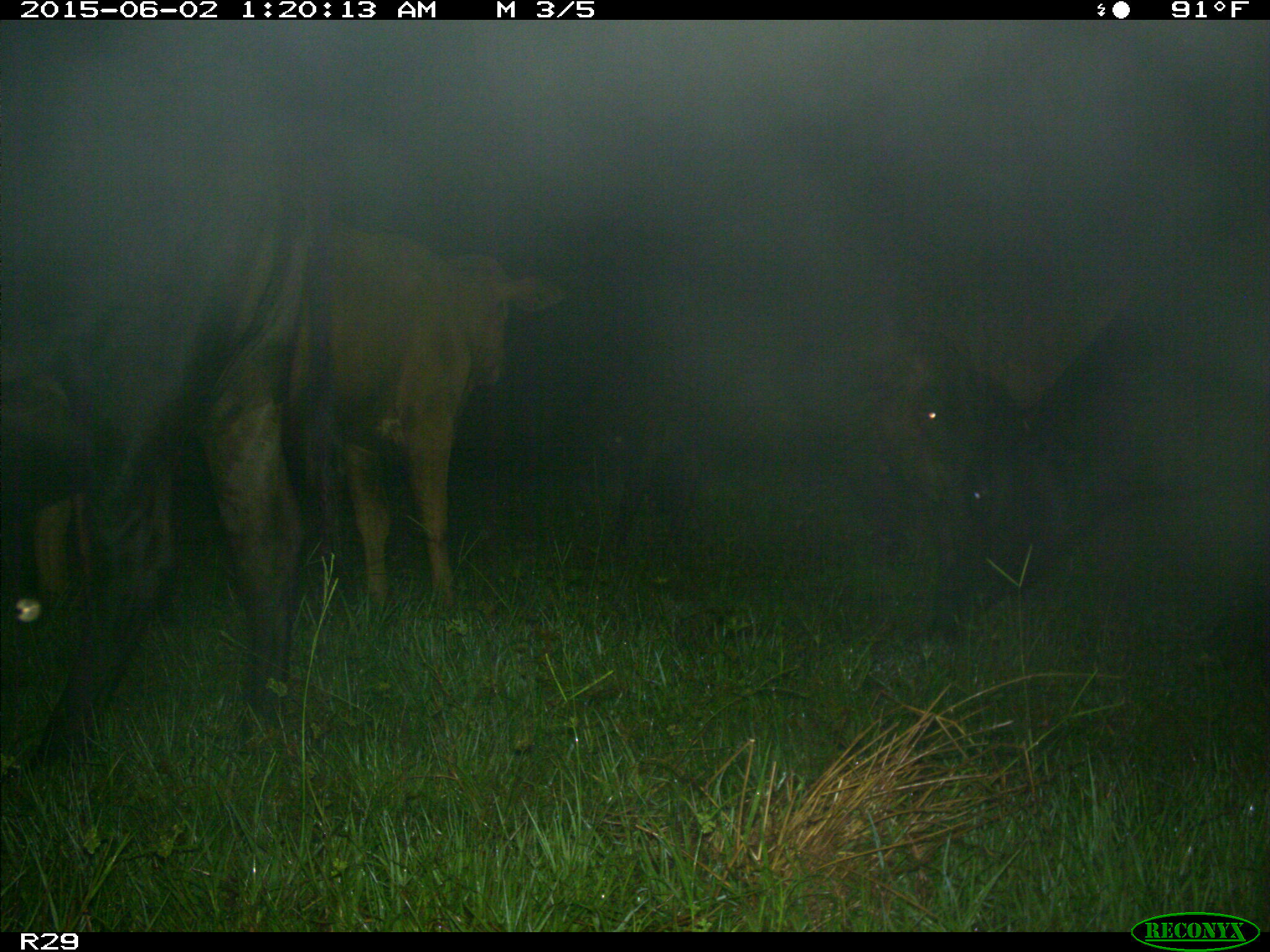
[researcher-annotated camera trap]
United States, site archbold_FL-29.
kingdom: Animalia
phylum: Chordata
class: Mammalia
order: Artiodactyla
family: Bovidae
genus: Bos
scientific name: Bos taurus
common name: domestic cow